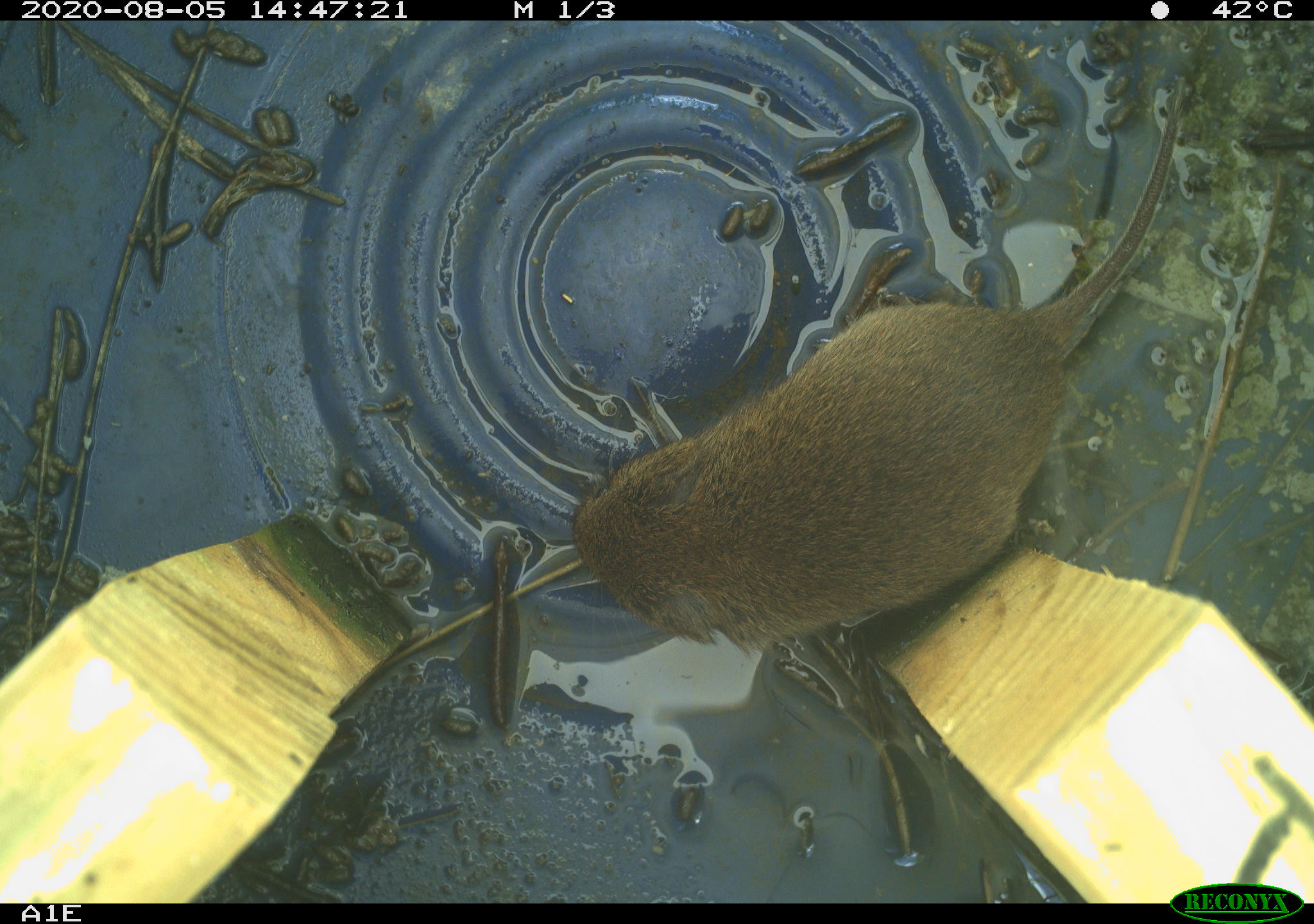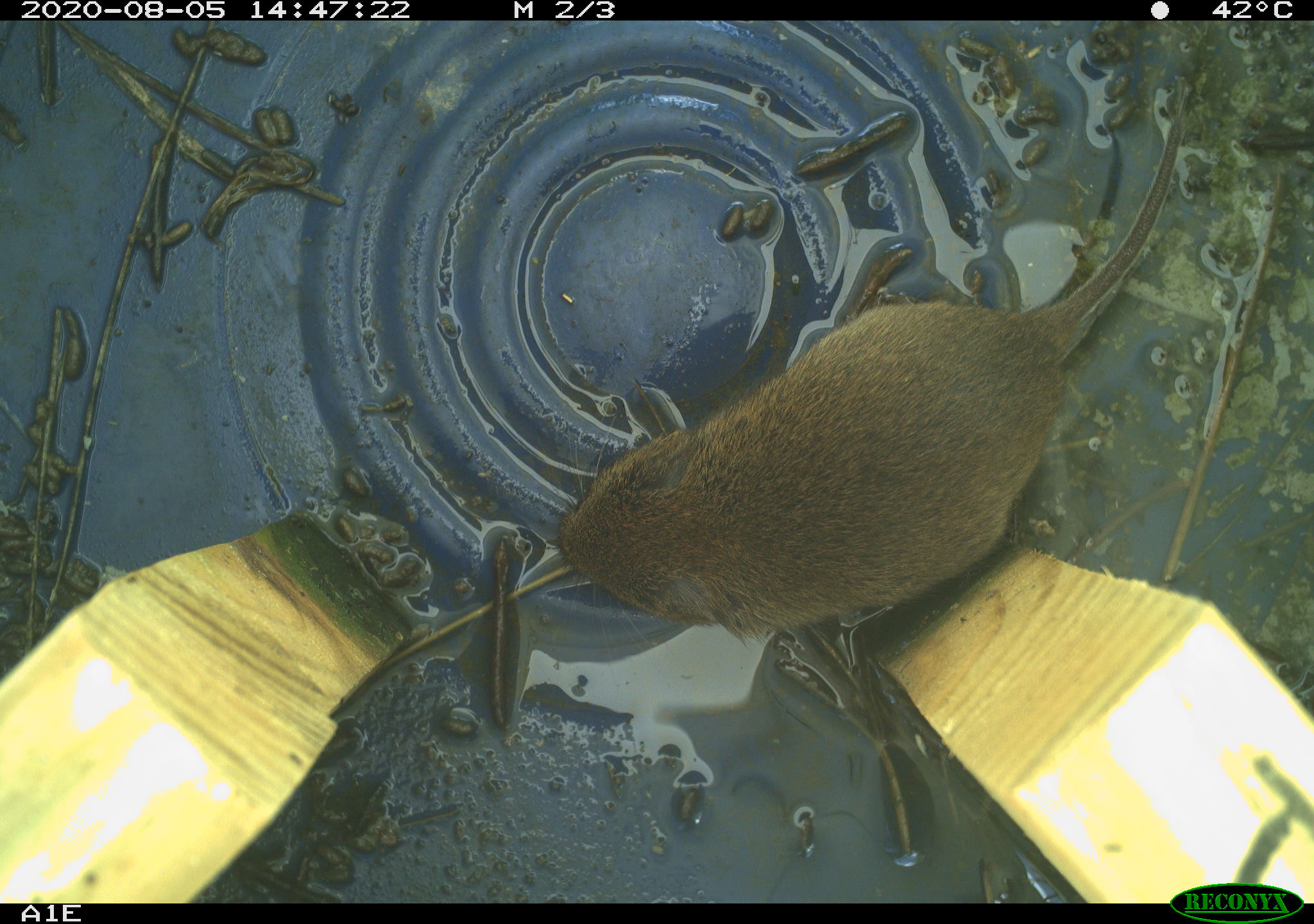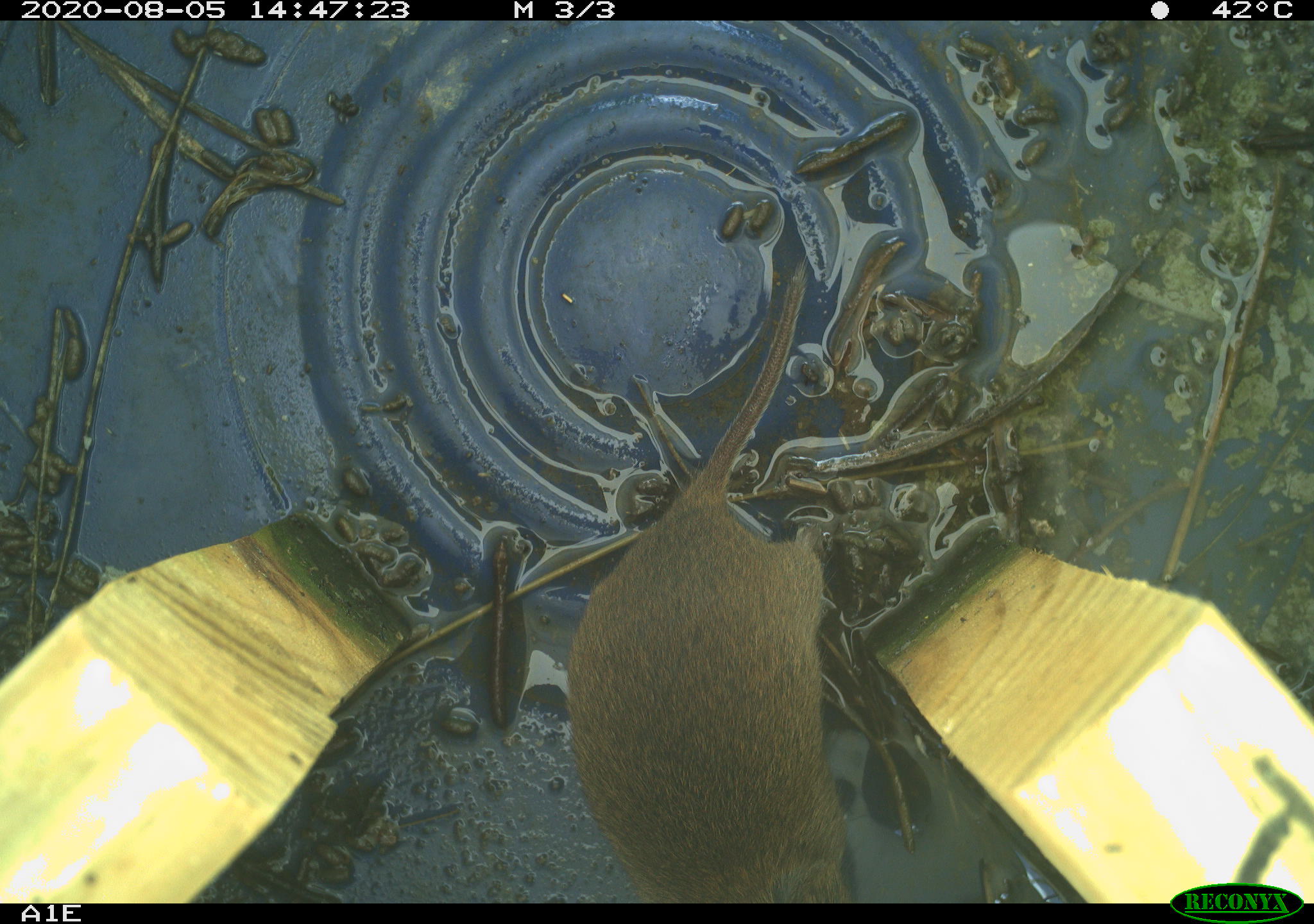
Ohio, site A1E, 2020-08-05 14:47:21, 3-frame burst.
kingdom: Animalia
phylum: Chordata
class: Mammalia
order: Rodentia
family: Cricetidae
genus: Microtus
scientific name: Microtus pennsylvanicus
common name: meadow vole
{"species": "meadow vole (Microtus pennsylvanicus)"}